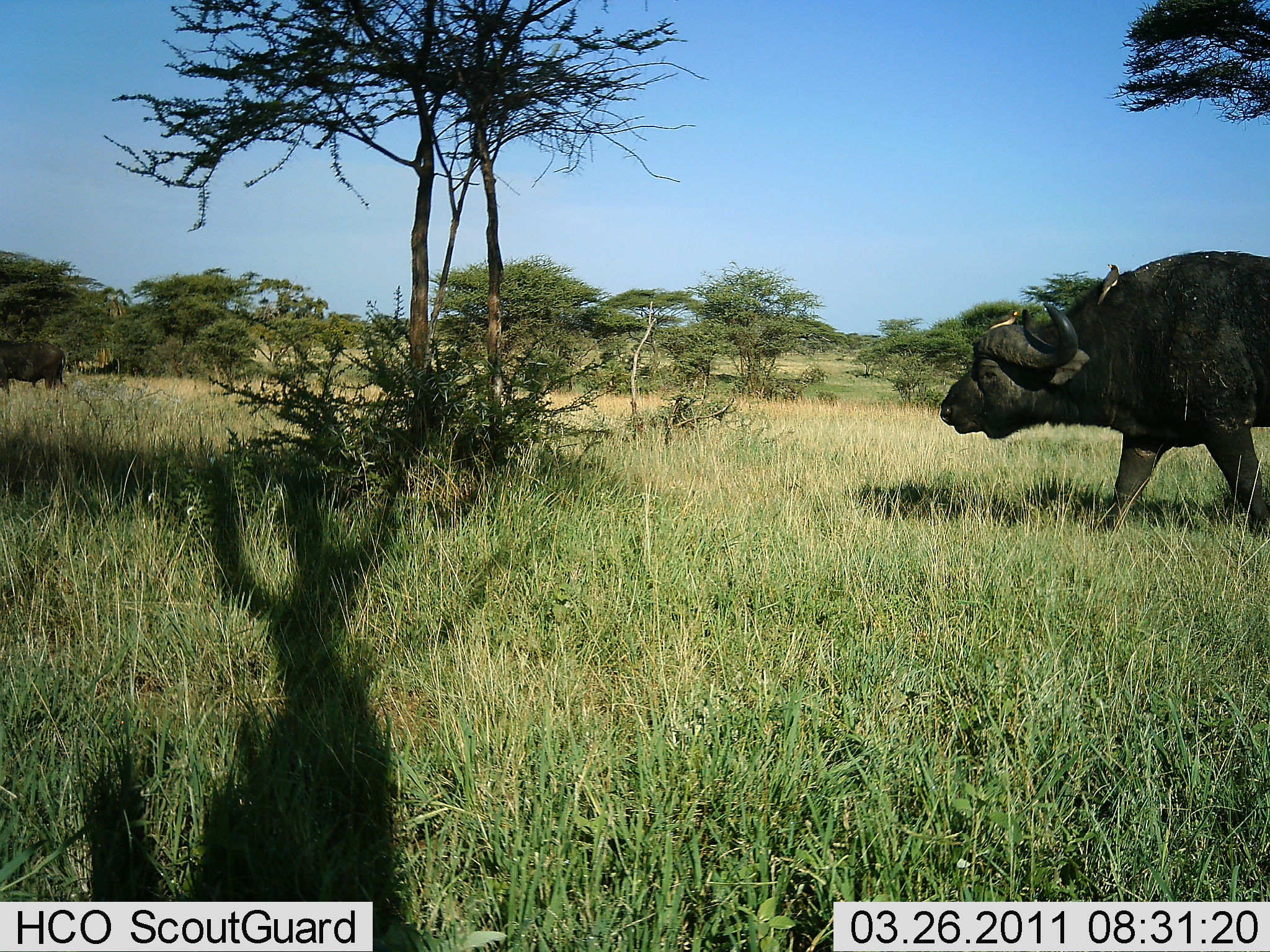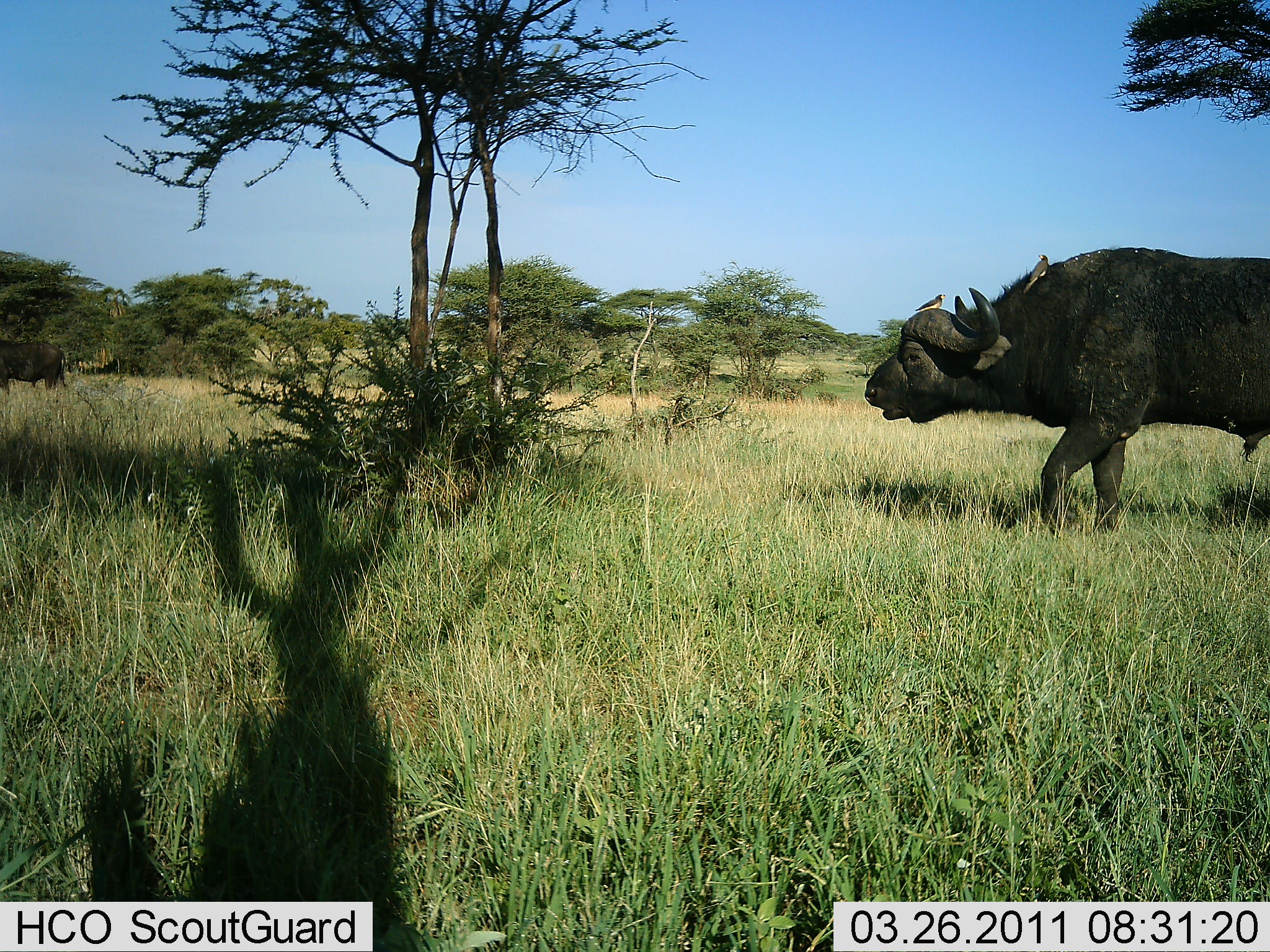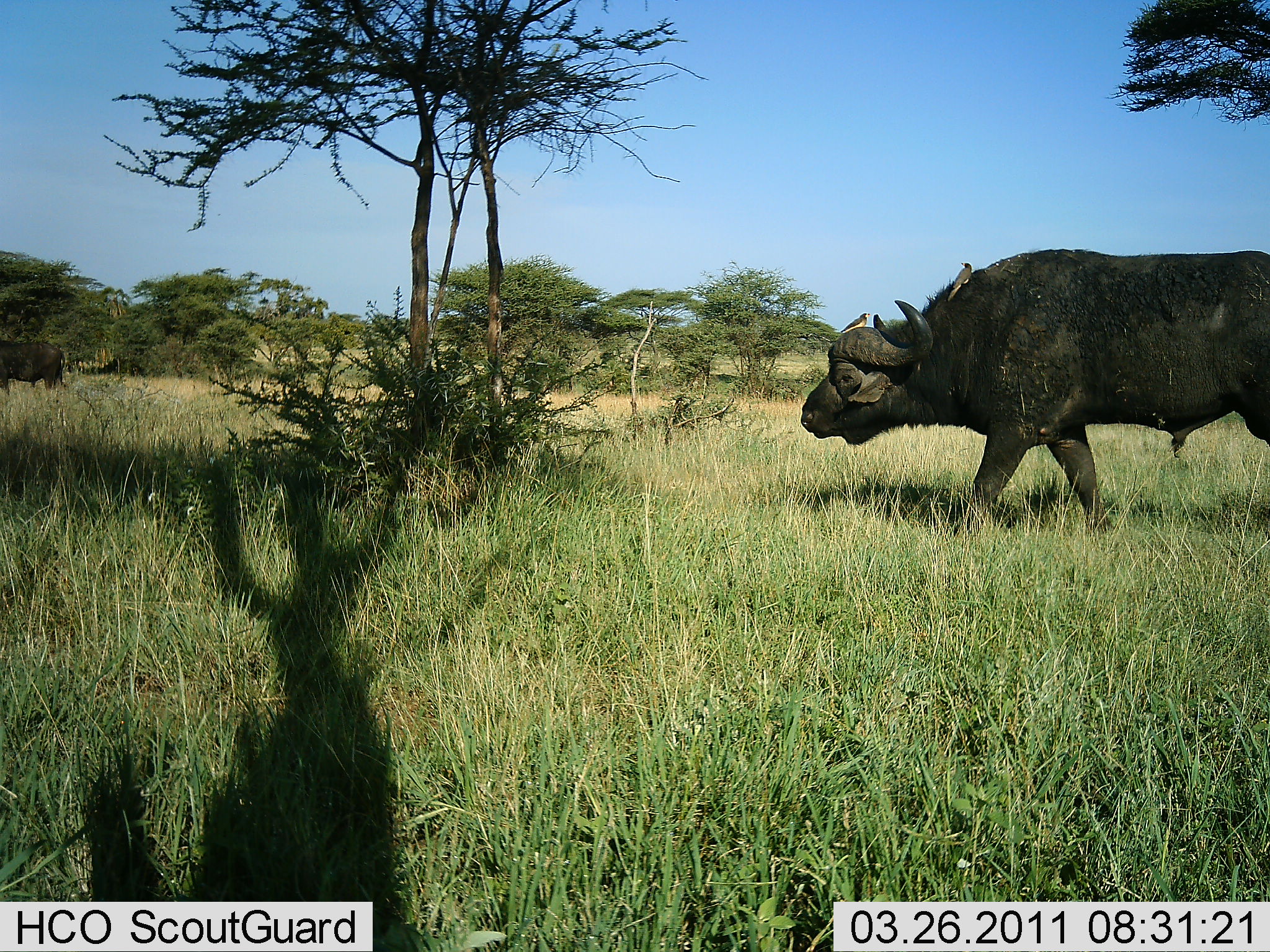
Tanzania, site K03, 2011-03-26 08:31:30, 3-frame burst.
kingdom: Animalia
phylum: Chordata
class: Mammalia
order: Artiodactyla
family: Bovidae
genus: Syncerus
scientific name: Syncerus caffer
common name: cape buffalo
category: buffalo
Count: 1.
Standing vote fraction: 30%.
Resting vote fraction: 0%.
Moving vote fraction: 95%.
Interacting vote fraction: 0%.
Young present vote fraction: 0%.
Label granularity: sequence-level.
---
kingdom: Animalia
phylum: Chordata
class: Aves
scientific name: Aves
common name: bird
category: otherbird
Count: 2.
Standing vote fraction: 60%.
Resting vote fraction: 40%.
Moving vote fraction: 0%.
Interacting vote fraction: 20%.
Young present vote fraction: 0%.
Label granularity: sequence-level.